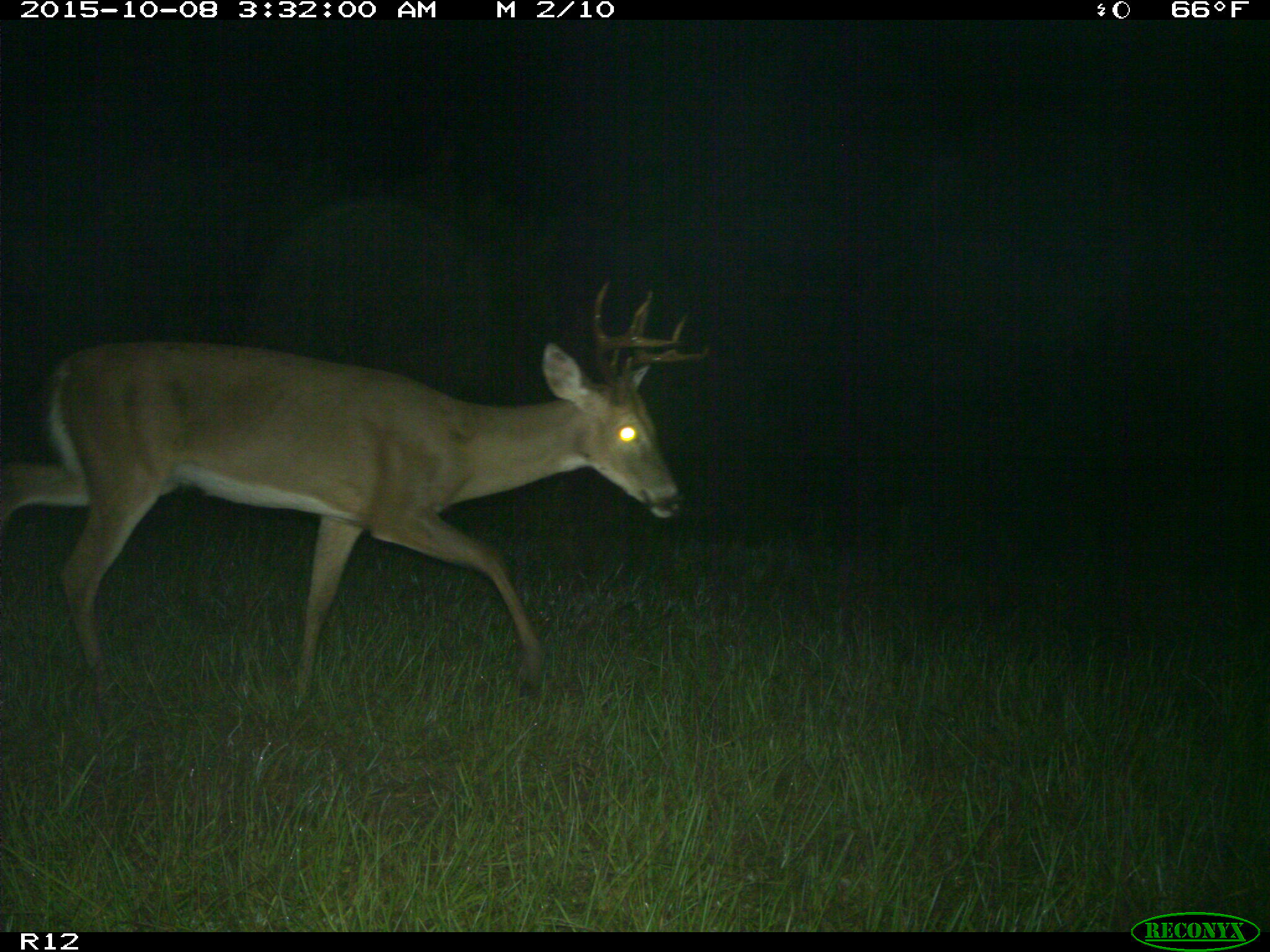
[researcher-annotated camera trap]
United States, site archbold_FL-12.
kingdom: Animalia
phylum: Chordata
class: Mammalia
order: Artiodactyla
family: Cervidae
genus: Odocoileus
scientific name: Odocoileus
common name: deer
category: unidentified deer